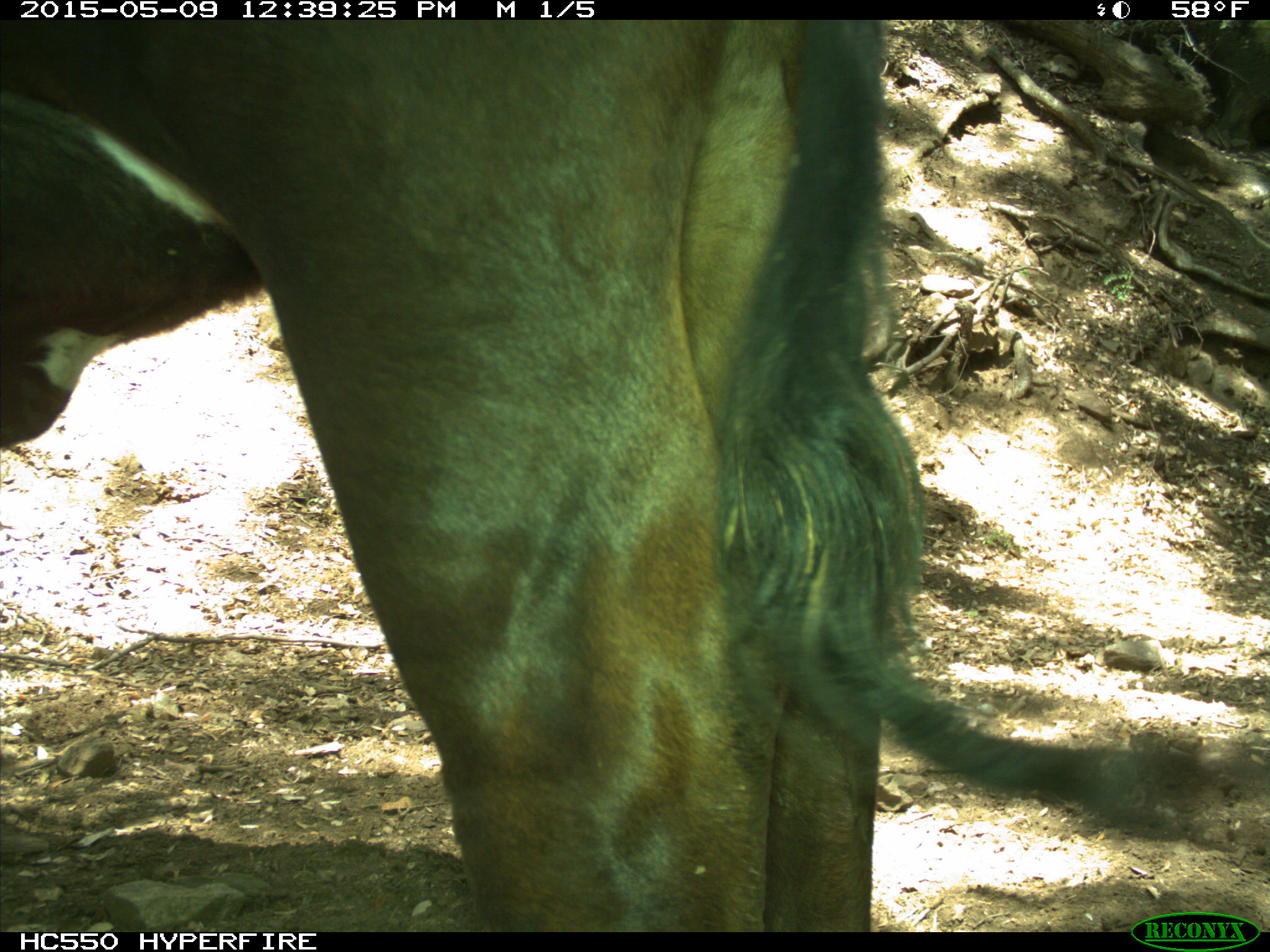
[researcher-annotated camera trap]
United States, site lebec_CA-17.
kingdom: Animalia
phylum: Chordata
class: Mammalia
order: Artiodactyla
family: Bovidae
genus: Bos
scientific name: Bos taurus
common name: domestic cow